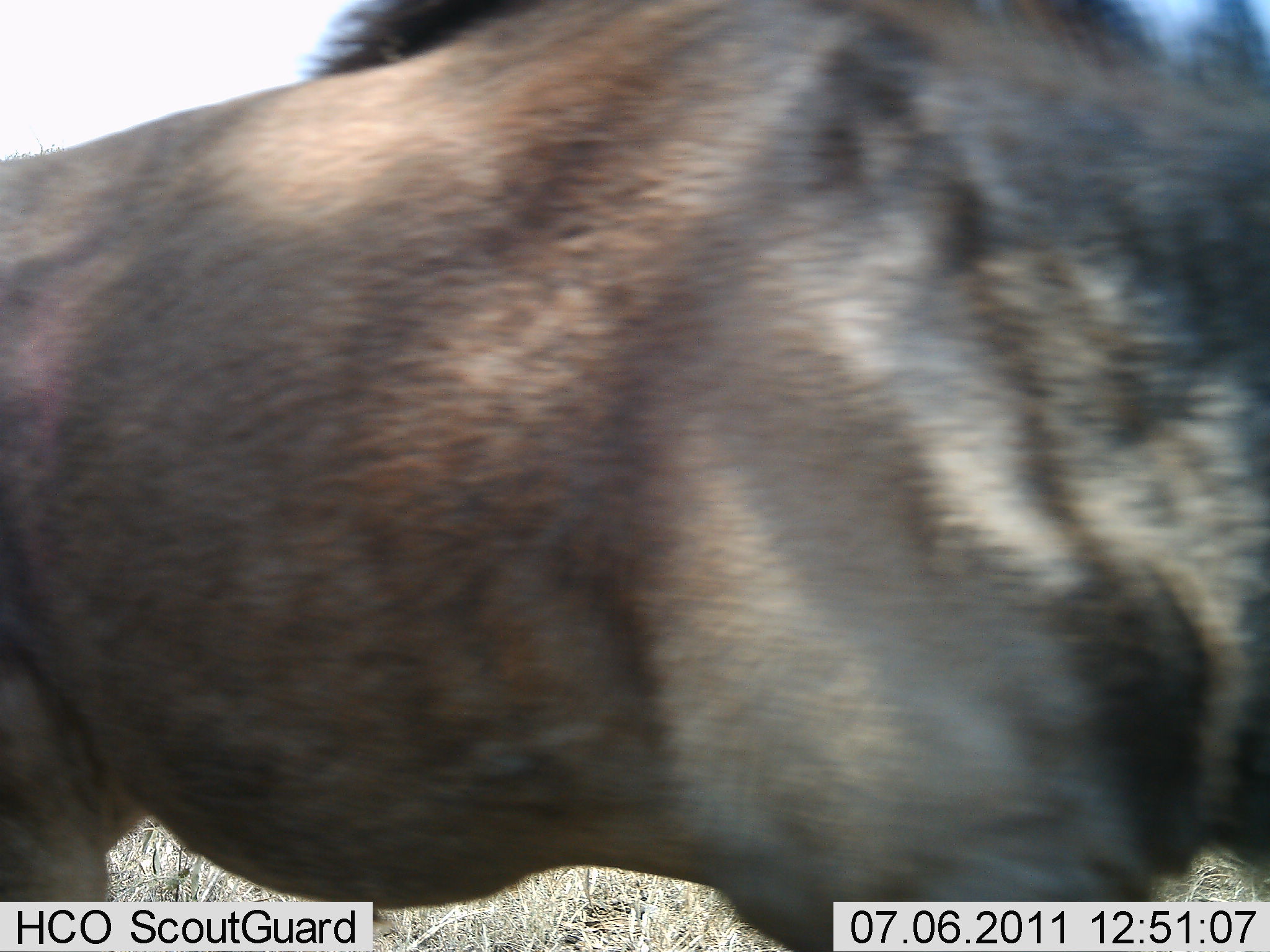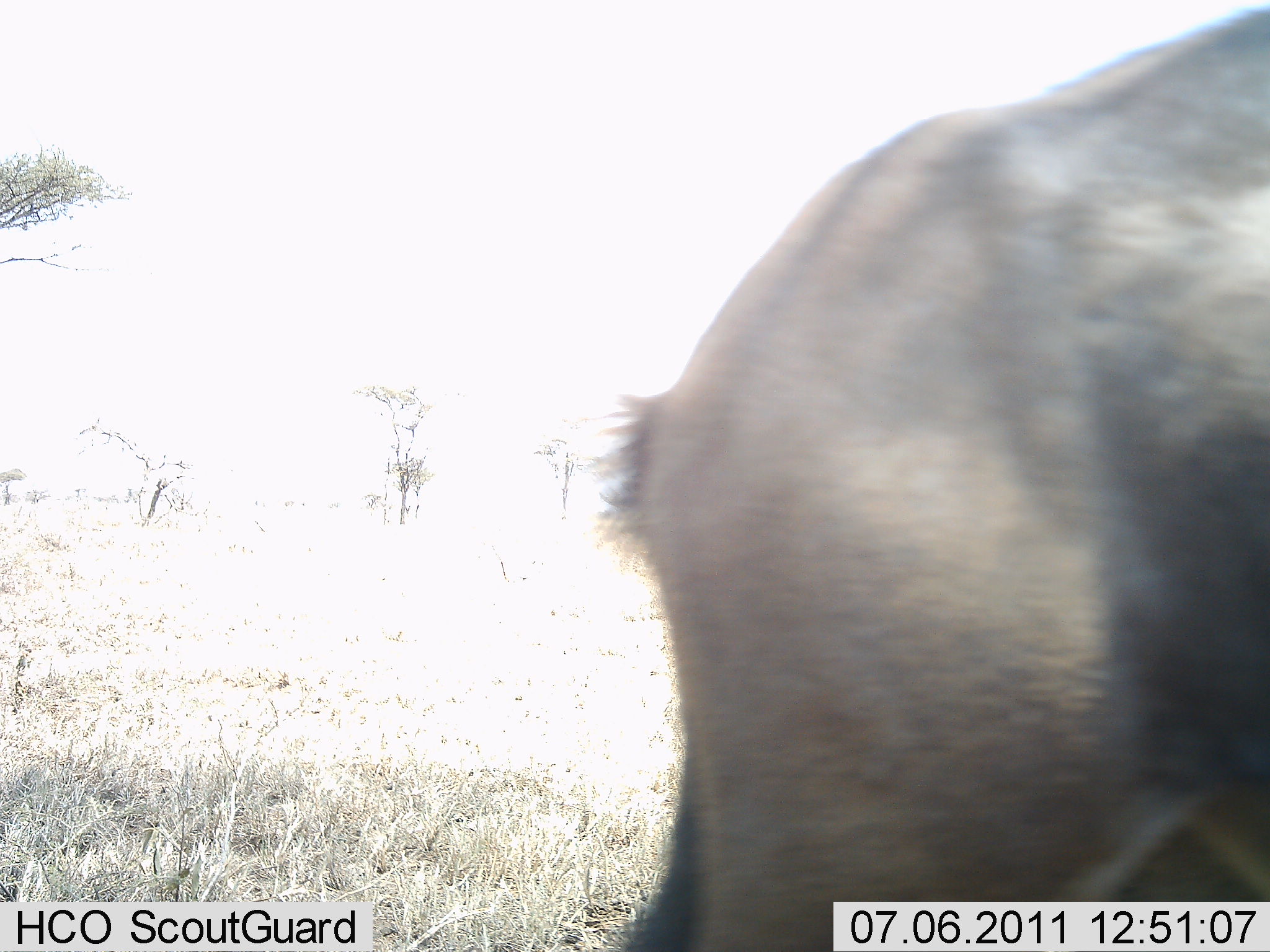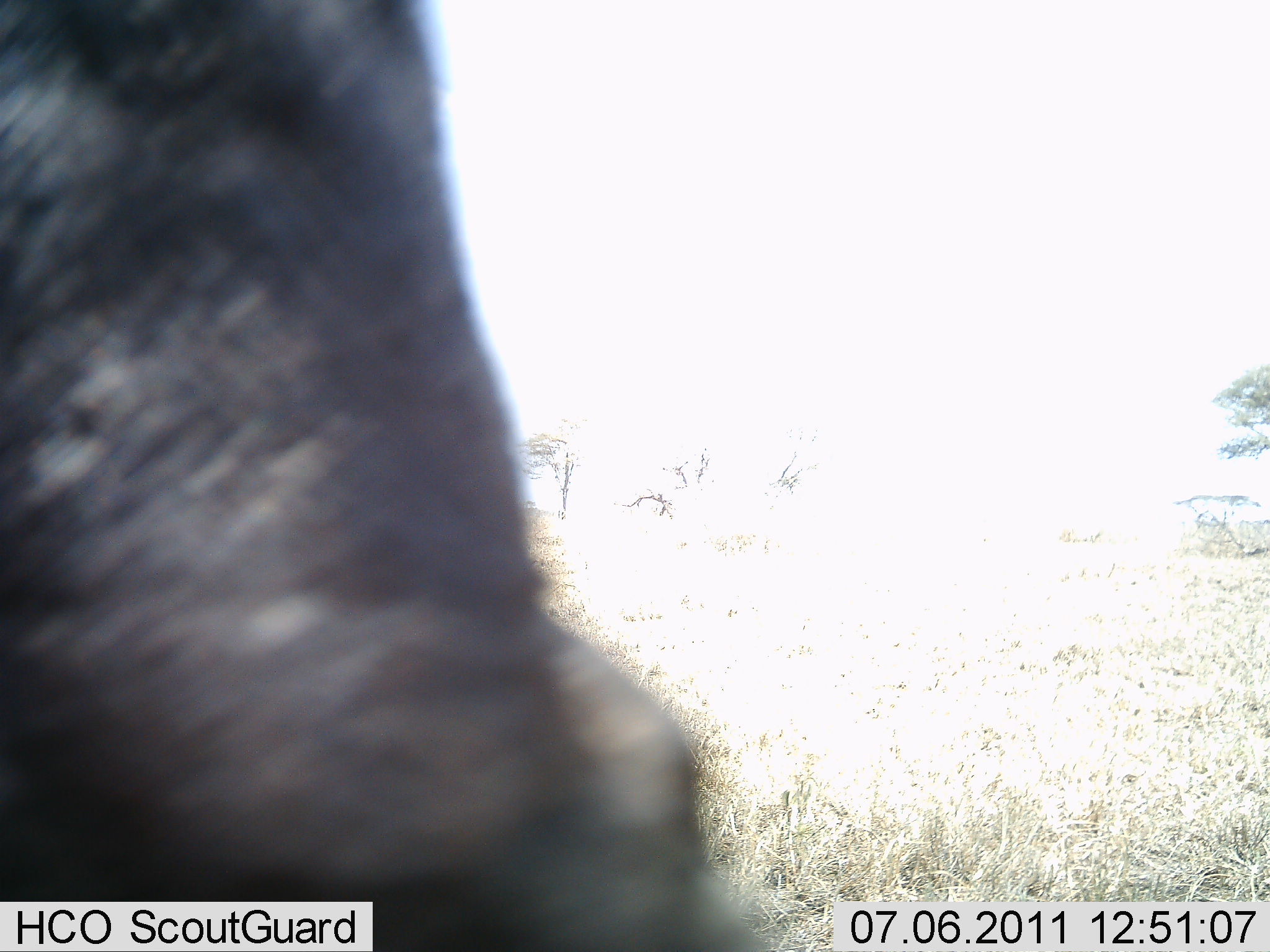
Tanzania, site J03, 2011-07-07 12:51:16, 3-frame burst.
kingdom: Animalia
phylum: Chordata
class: Mammalia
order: Artiodactyla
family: Bovidae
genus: Connochaetes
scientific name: Connochaetes taurinus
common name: blue wildebeest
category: wildebeest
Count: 1.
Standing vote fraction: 0%.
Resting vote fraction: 0%.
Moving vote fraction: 100%.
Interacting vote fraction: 0%.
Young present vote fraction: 0%.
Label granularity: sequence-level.